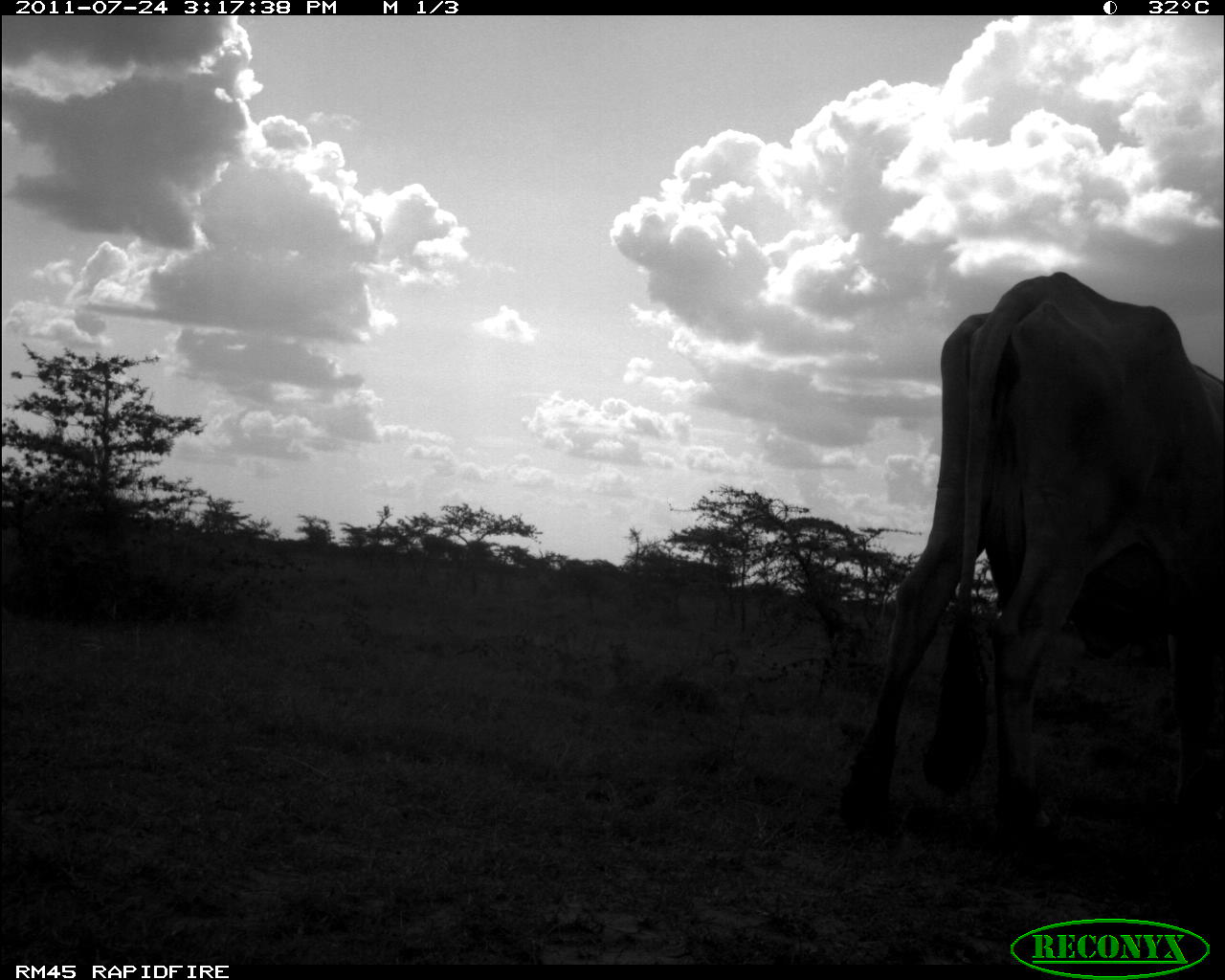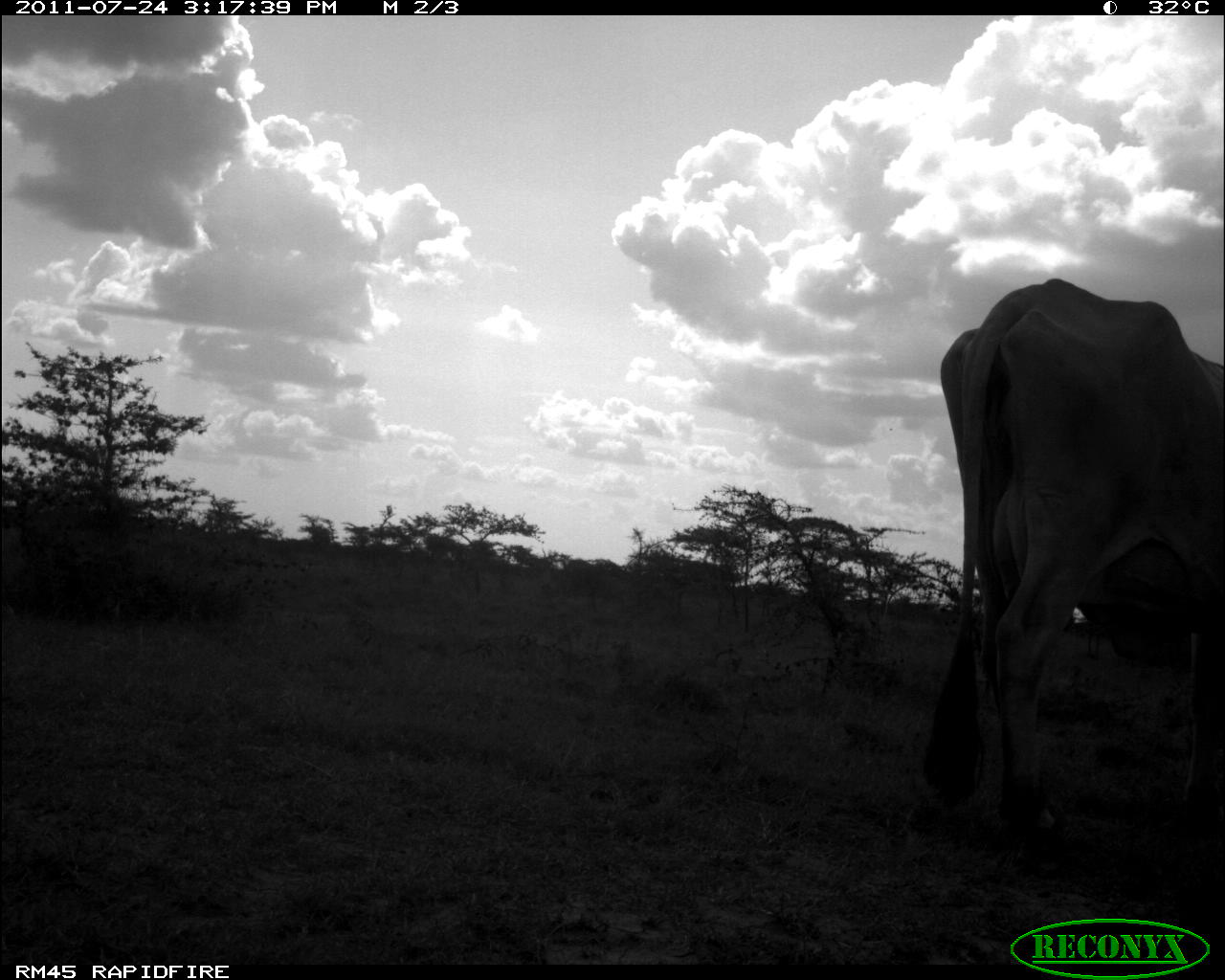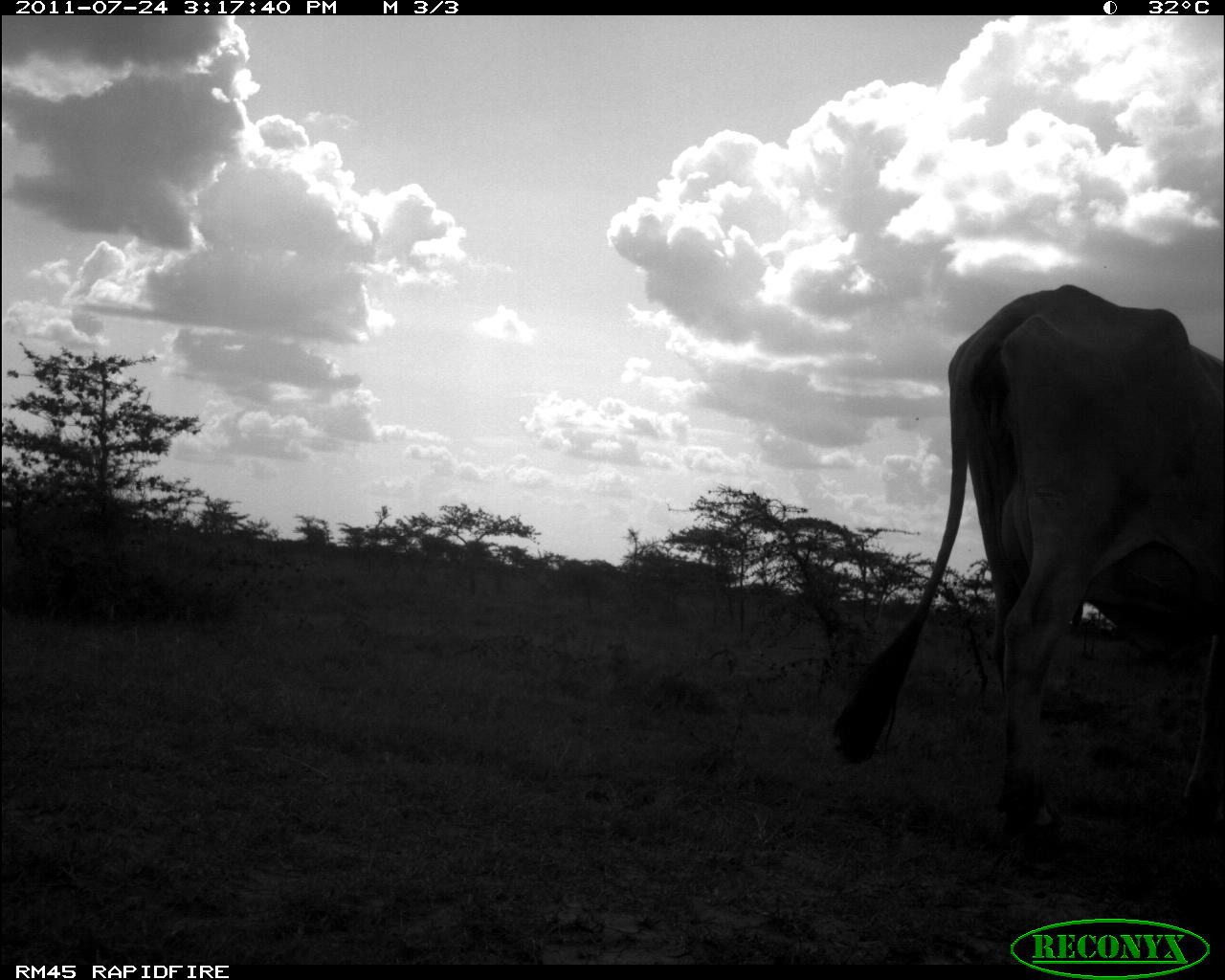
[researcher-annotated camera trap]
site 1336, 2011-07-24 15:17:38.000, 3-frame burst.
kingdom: Animalia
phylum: Chordata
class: Mammalia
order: Artiodactyla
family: Bovidae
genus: Bos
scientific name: Bos taurus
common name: domestic cattle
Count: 1.